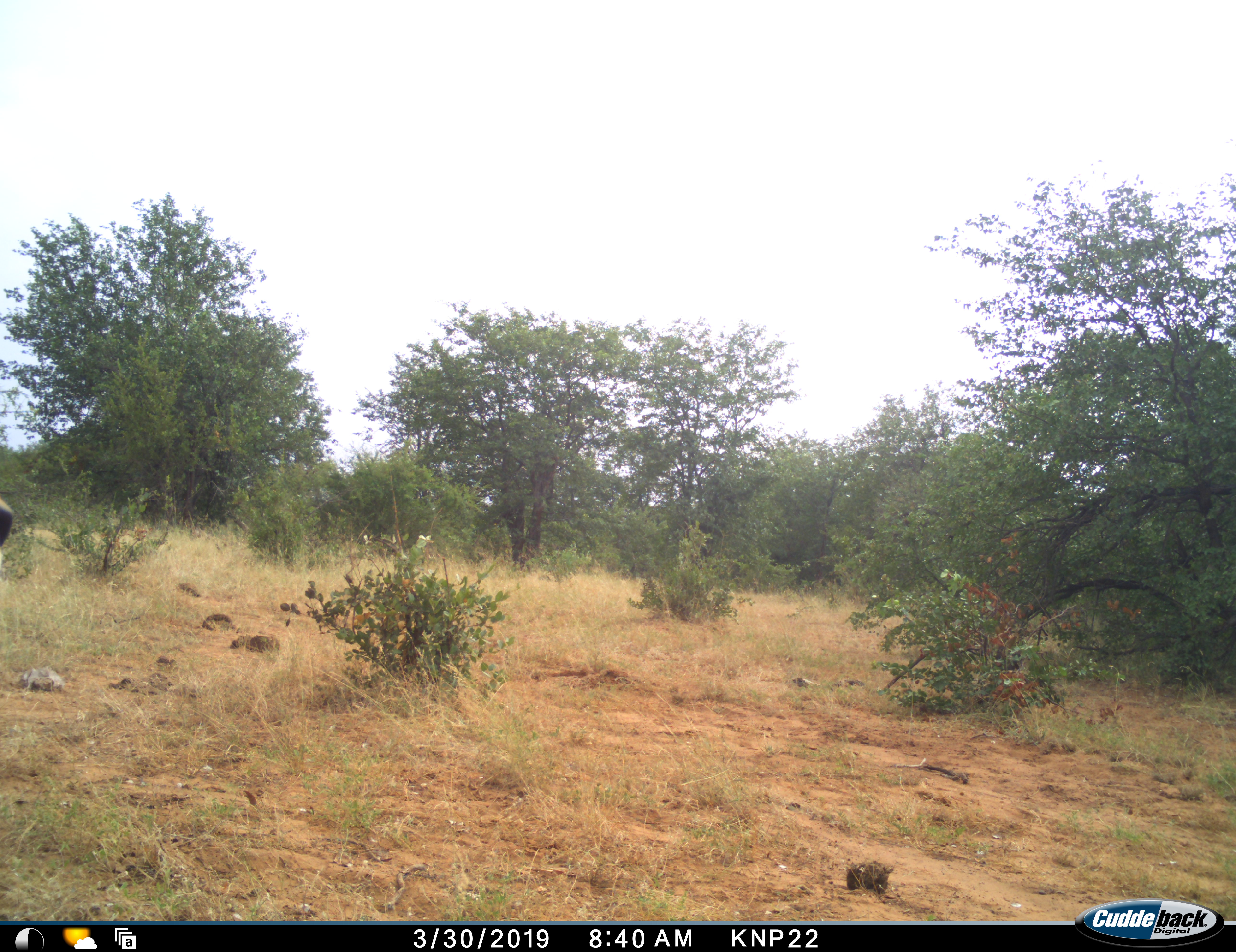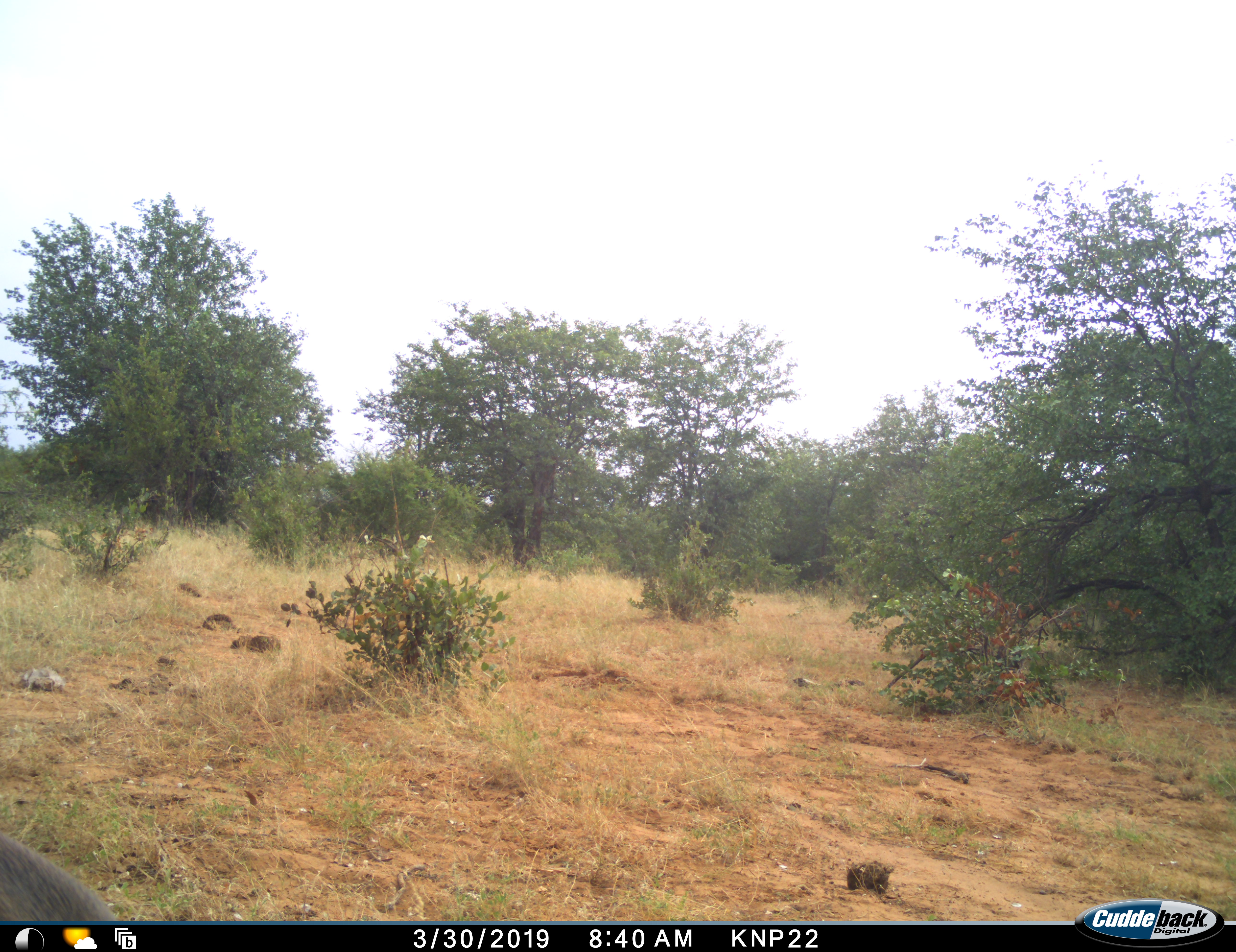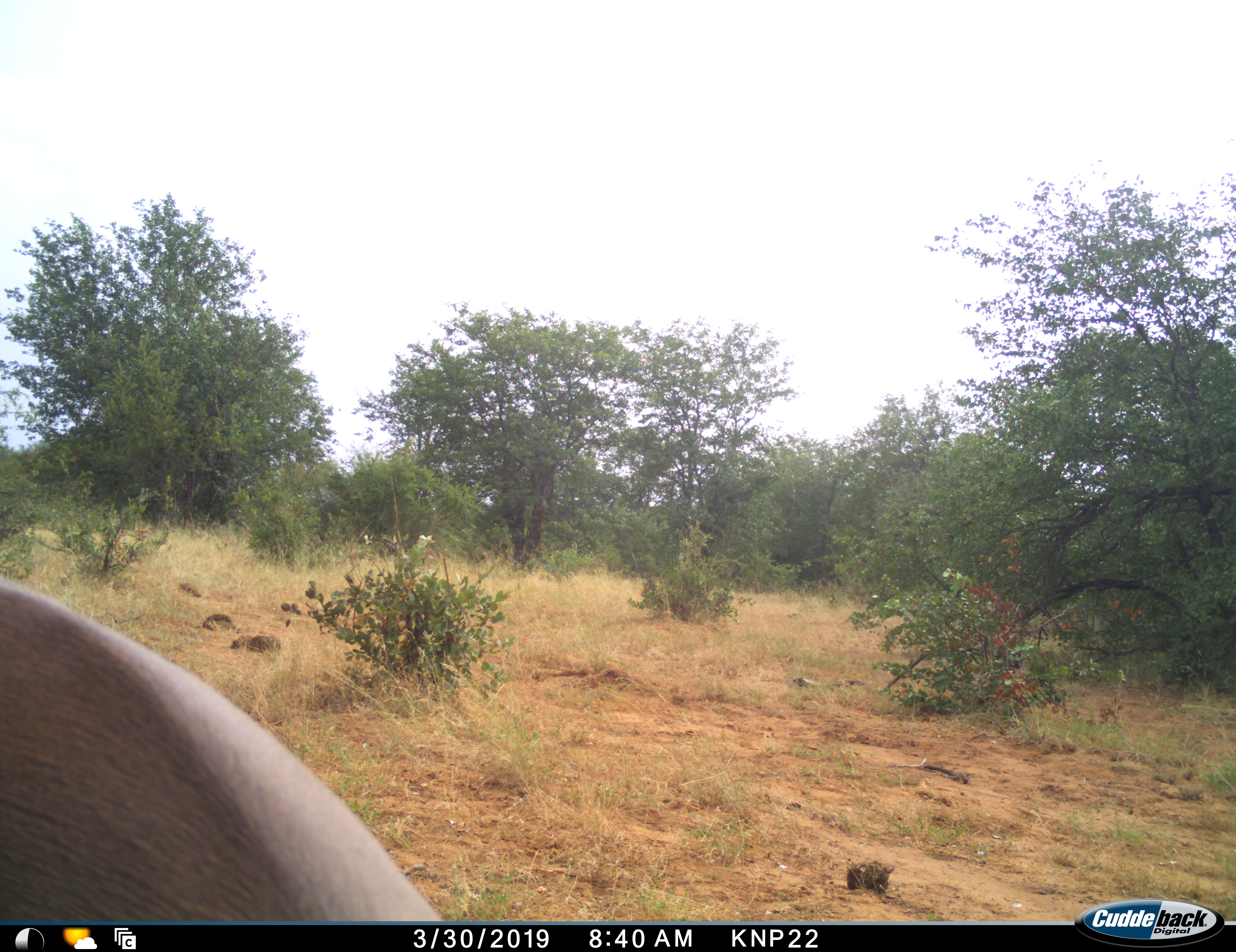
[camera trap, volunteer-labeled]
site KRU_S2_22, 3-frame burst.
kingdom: Animalia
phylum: Chordata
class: Mammalia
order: Artiodactyla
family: Bovidae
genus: Syncerus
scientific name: Syncerus caffer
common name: african buffalo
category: buffalo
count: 1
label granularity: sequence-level